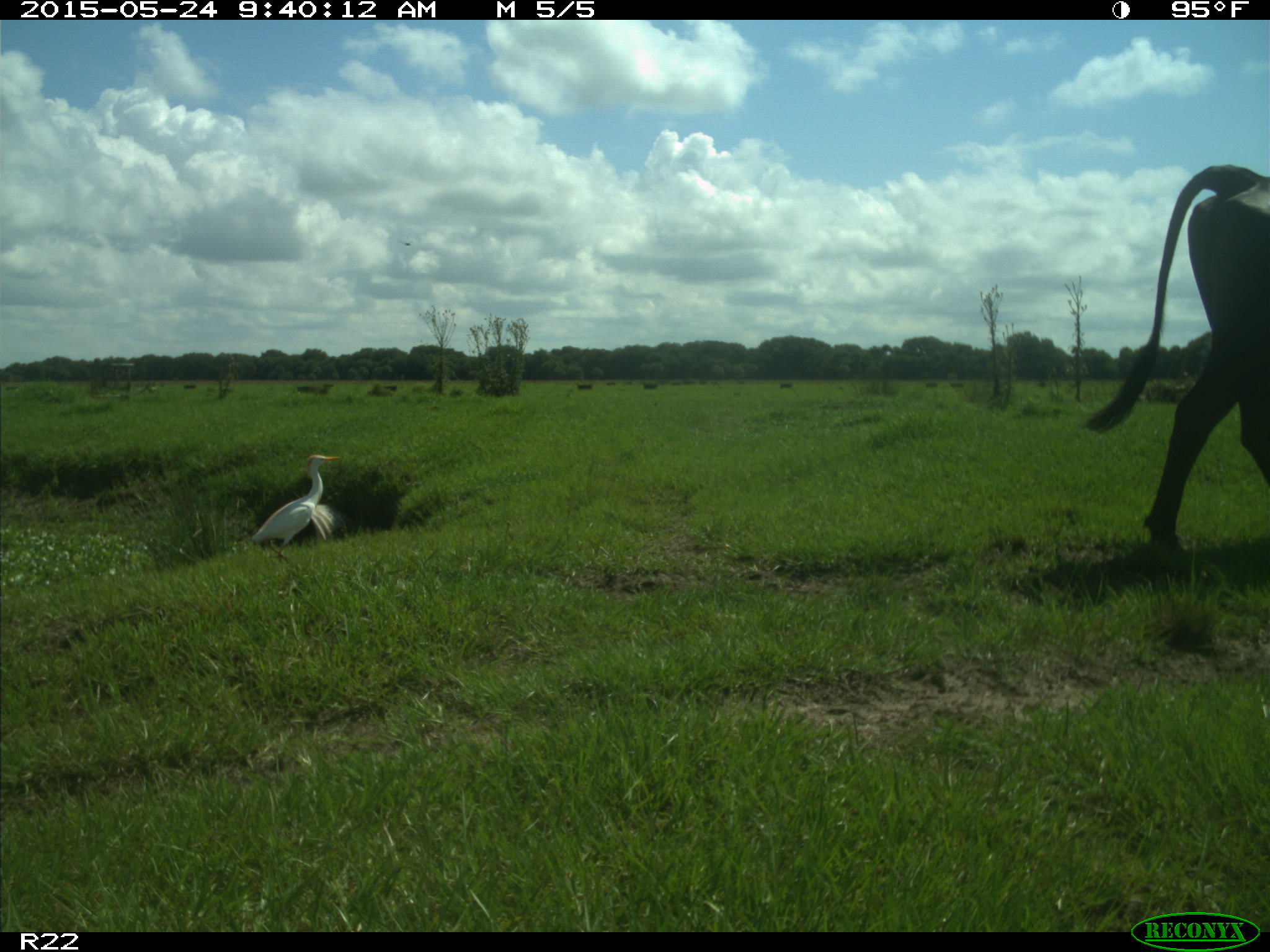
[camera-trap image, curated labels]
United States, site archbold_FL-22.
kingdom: Animalia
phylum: Chordata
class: Mammalia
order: Artiodactyla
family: Bovidae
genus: Bos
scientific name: Bos taurus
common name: domestic cow